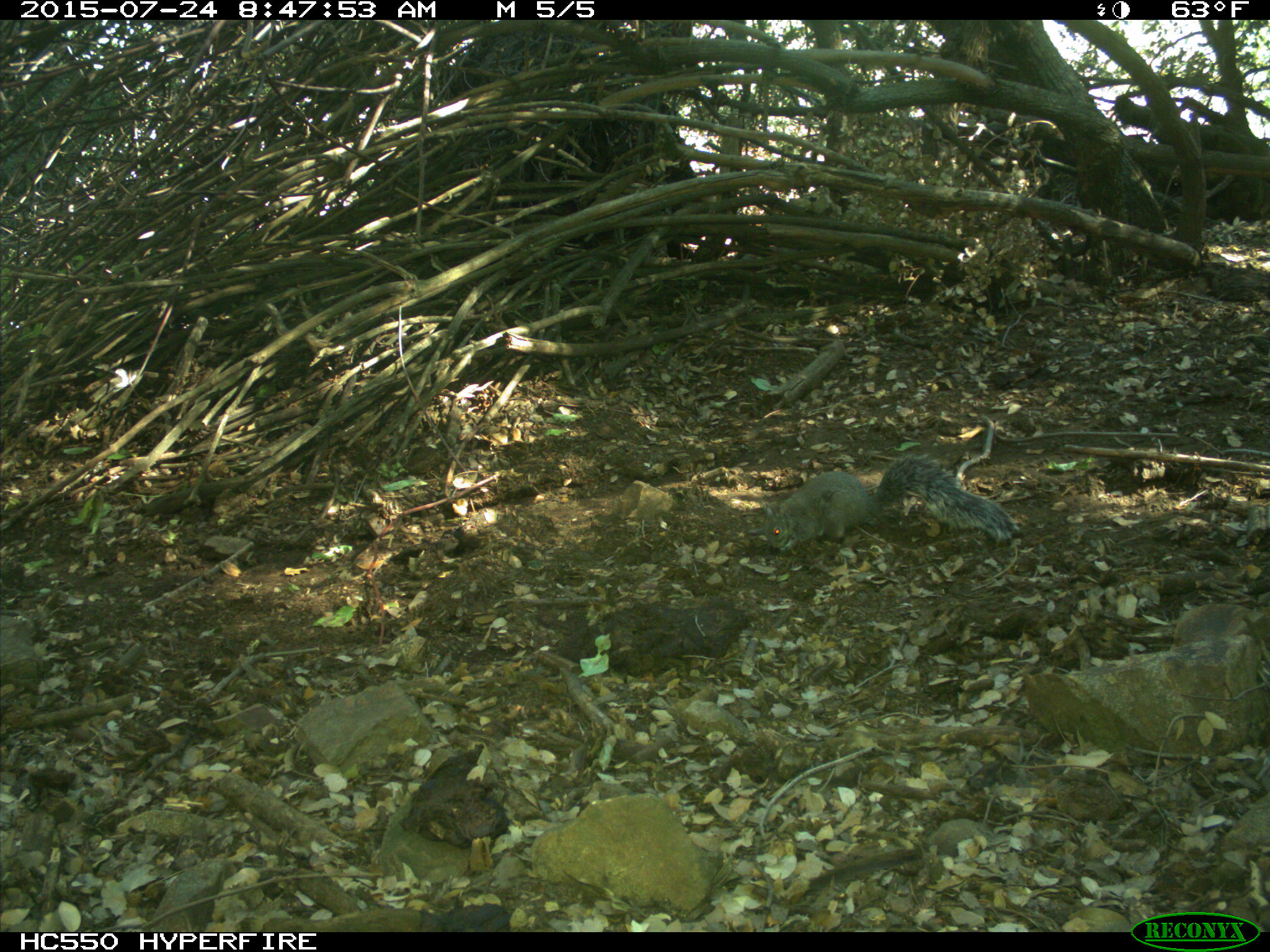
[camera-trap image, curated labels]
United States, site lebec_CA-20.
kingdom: Animalia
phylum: Chordata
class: Mammalia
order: Rodentia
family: Sciuridae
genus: Sciurus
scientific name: Sciurus carolinensis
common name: eastern gray squirrel